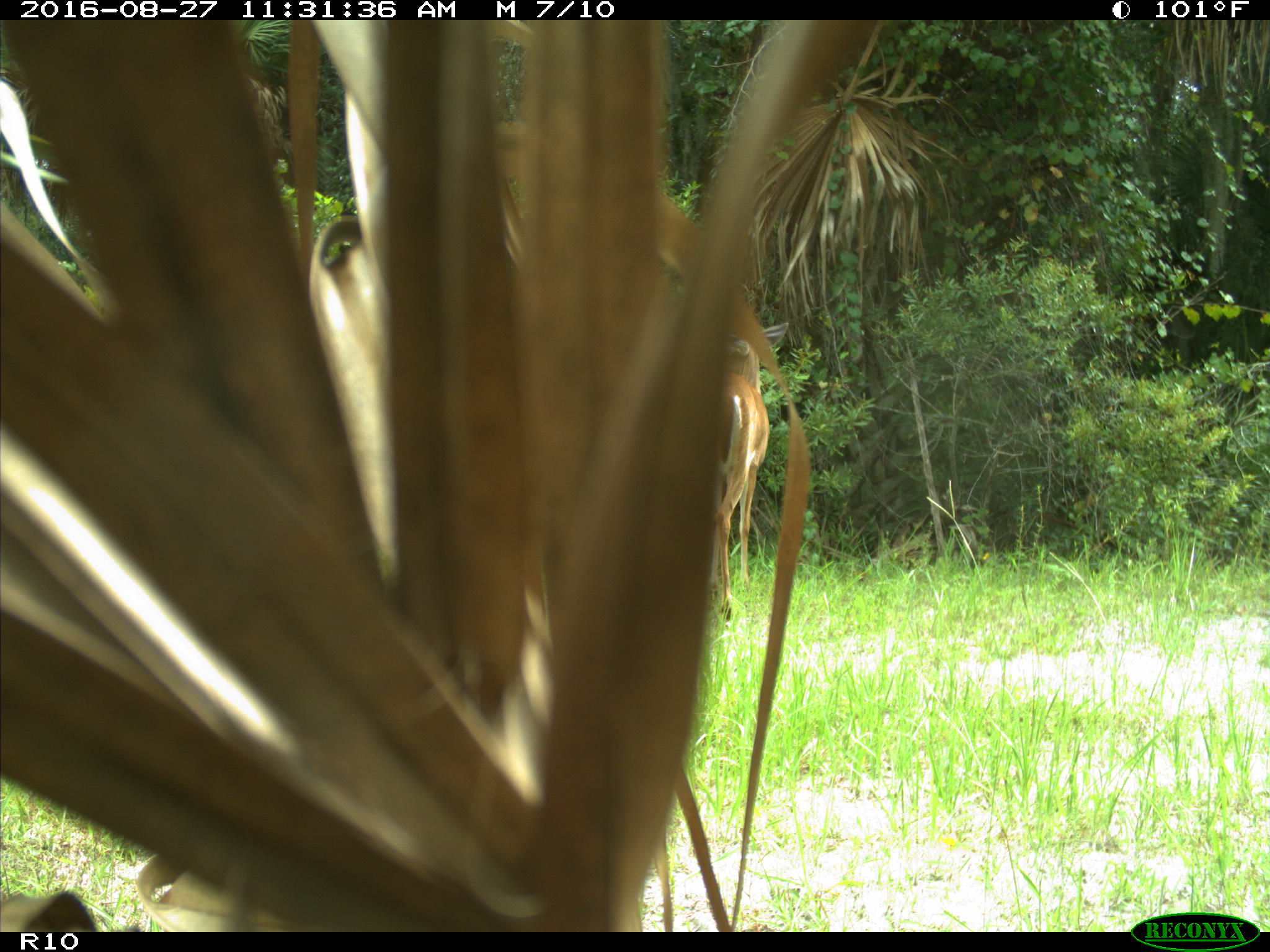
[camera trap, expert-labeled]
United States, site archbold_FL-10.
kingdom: Animalia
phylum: Chordata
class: Mammalia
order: Artiodactyla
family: Cervidae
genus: Odocoileus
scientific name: Odocoileus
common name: deer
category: unidentified deer